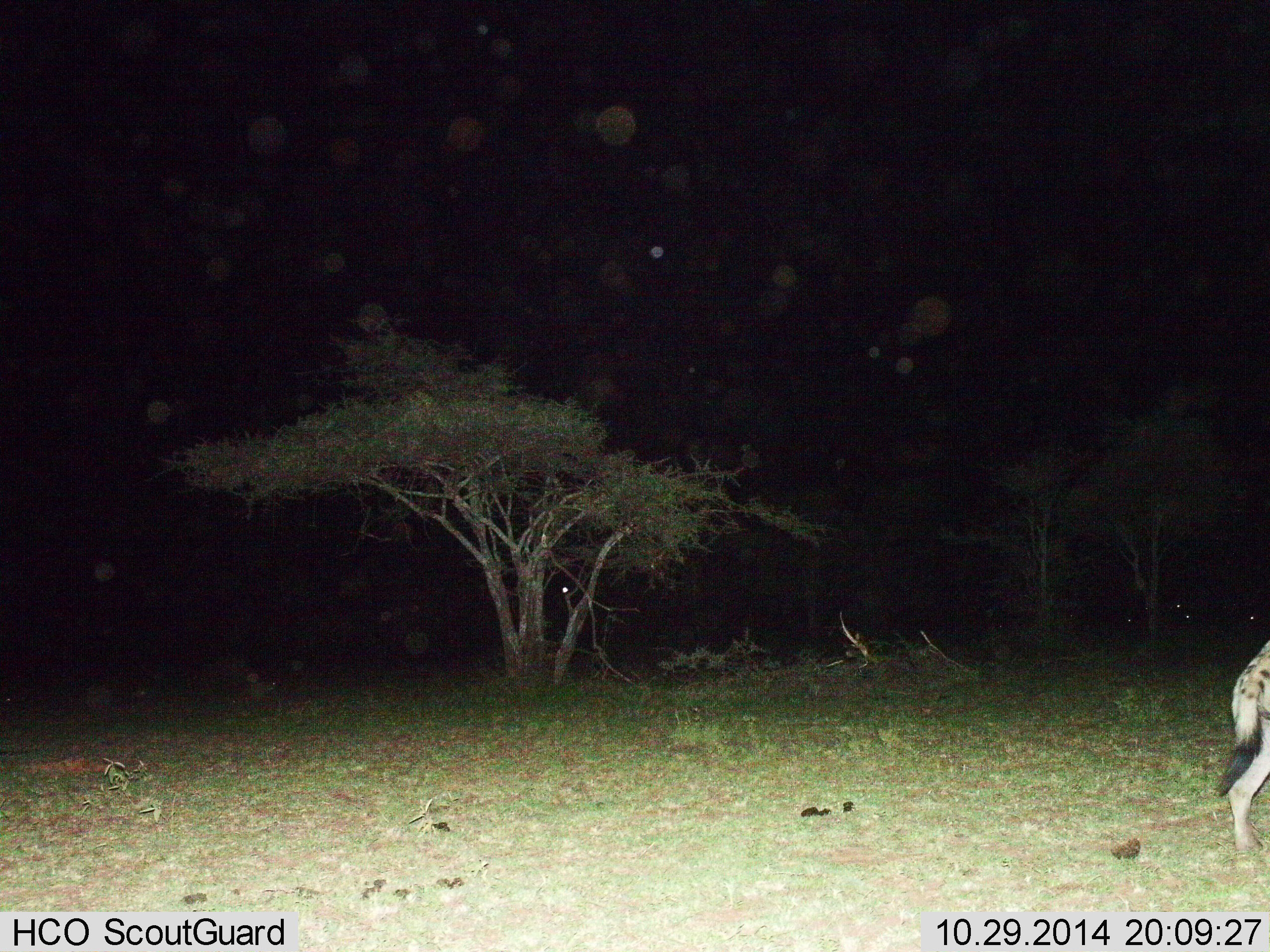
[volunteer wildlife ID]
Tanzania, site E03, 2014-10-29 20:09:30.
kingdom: Animalia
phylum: Chordata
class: Mammalia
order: Carnivora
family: Hyaenidae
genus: Crocuta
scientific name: Crocuta crocuta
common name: spotted hyena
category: hyenaspotted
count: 1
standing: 40%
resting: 0%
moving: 60%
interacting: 0%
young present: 0%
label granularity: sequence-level